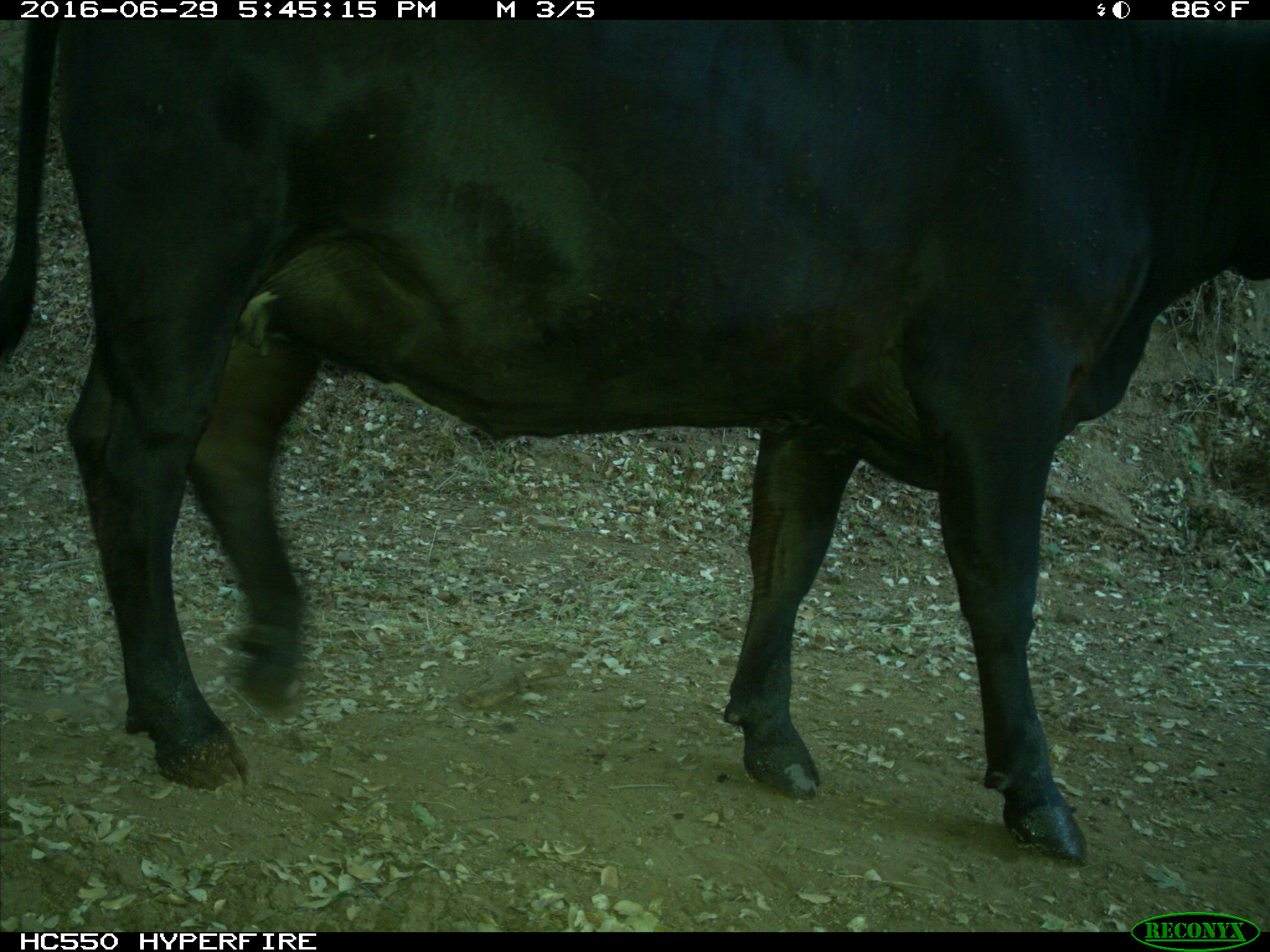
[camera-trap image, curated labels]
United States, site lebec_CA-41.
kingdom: Animalia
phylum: Chordata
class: Mammalia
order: Artiodactyla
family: Bovidae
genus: Bos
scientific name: Bos taurus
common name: domestic cow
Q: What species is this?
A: Bos taurus (domestic cow).